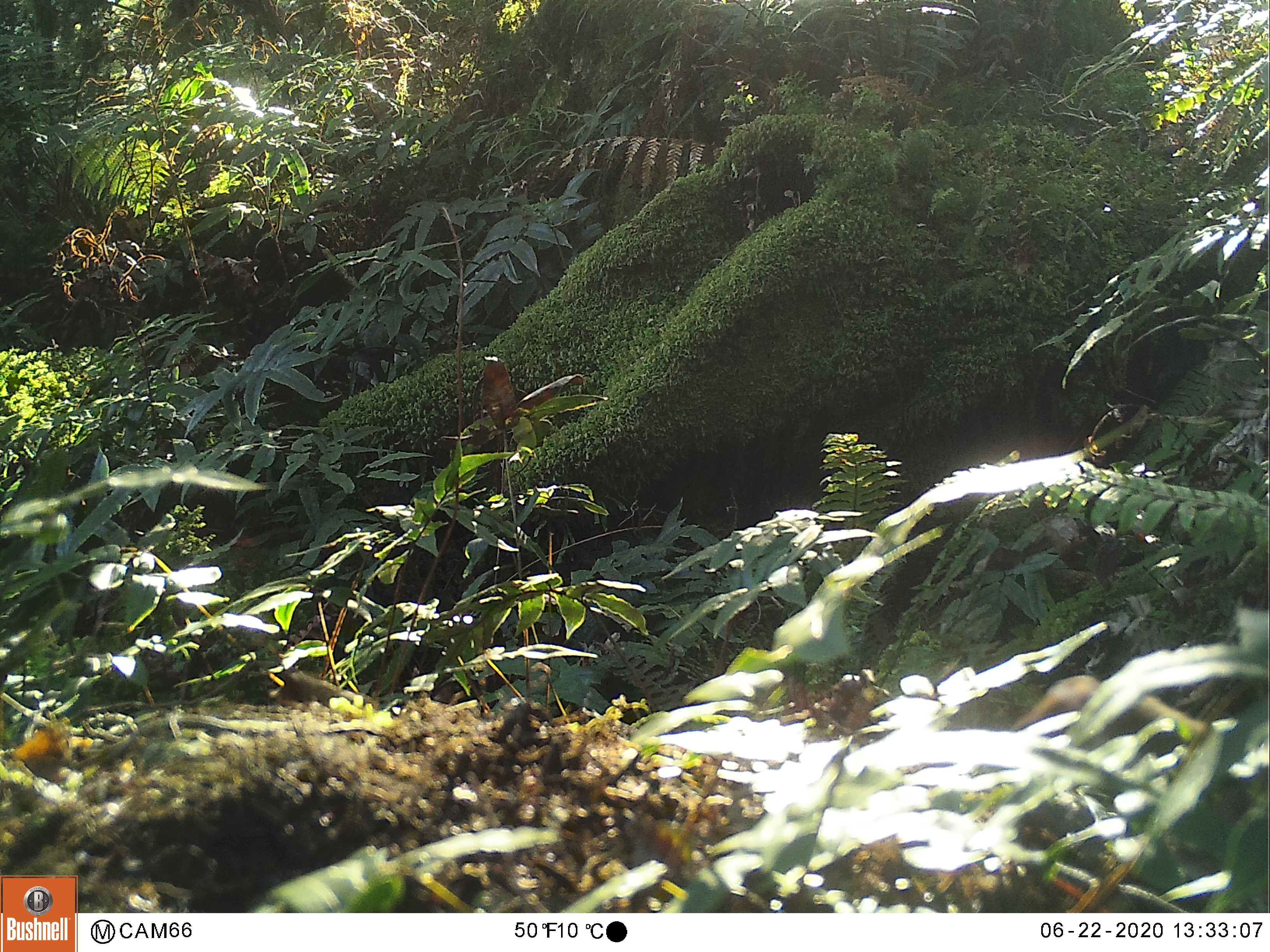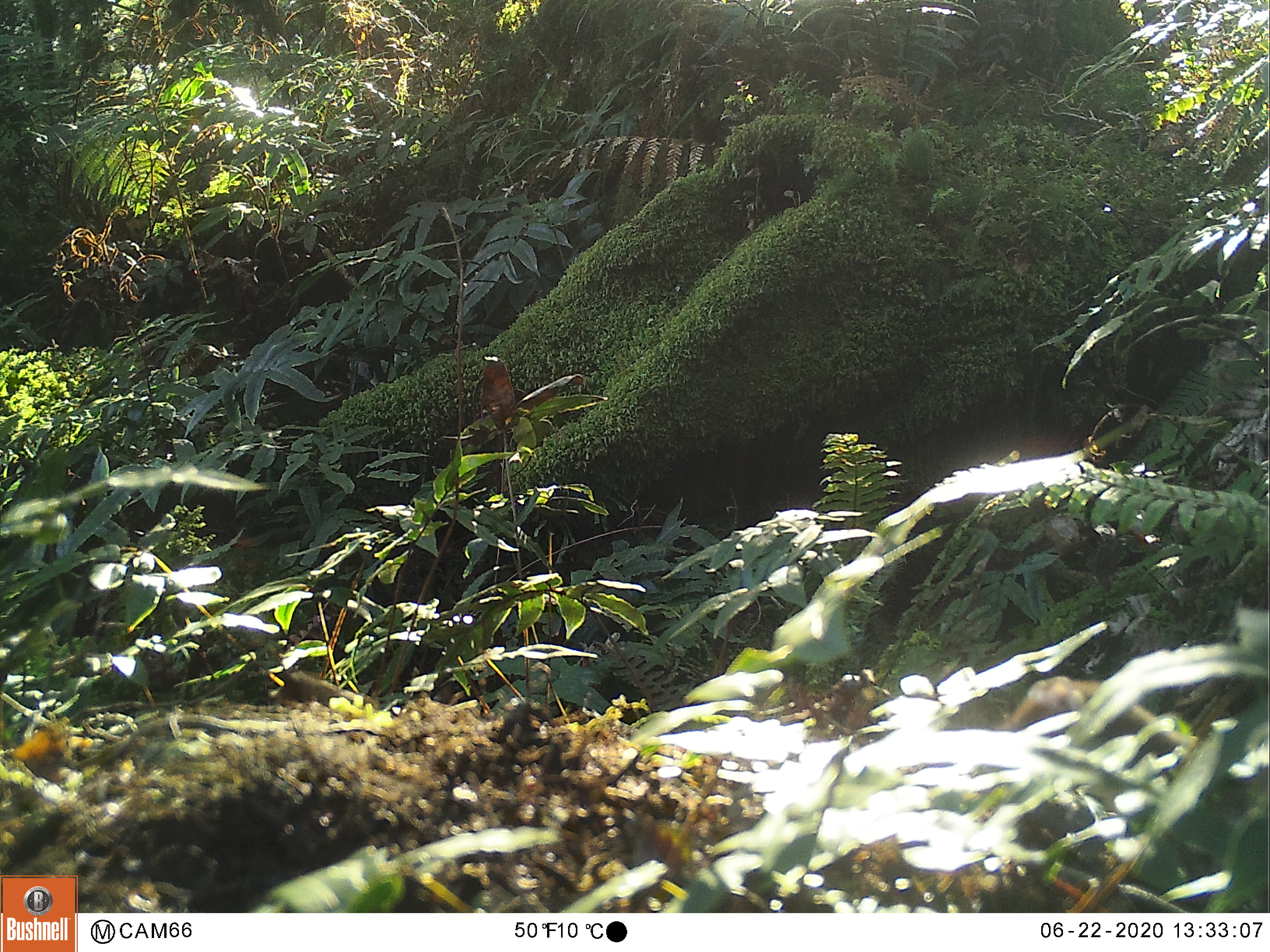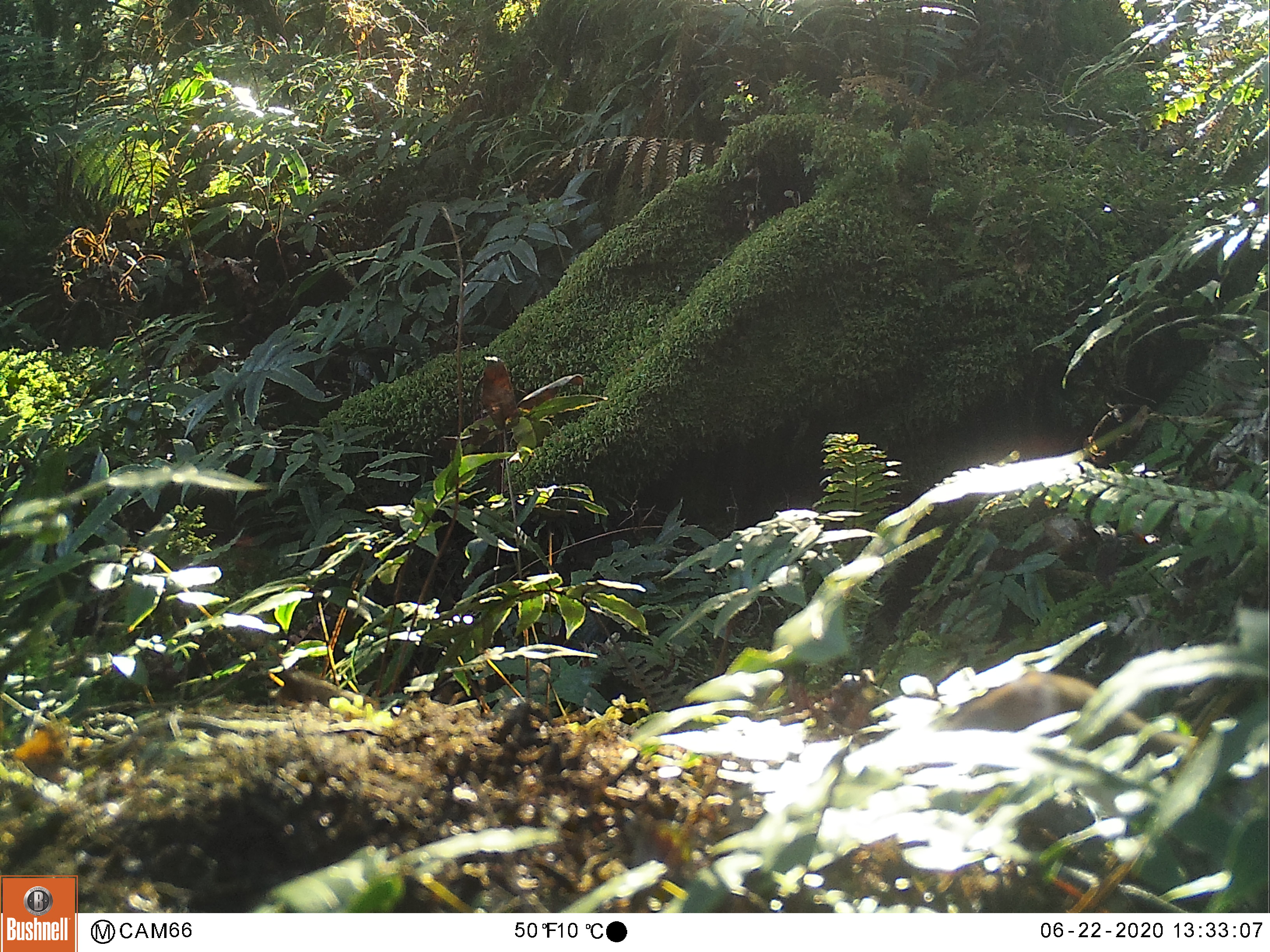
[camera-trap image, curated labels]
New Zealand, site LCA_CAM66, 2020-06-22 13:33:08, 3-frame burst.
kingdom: Animalia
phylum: Chordata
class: Mammalia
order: Carnivora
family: Mustelidae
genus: Mustela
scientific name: Mustela erminea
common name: stoat